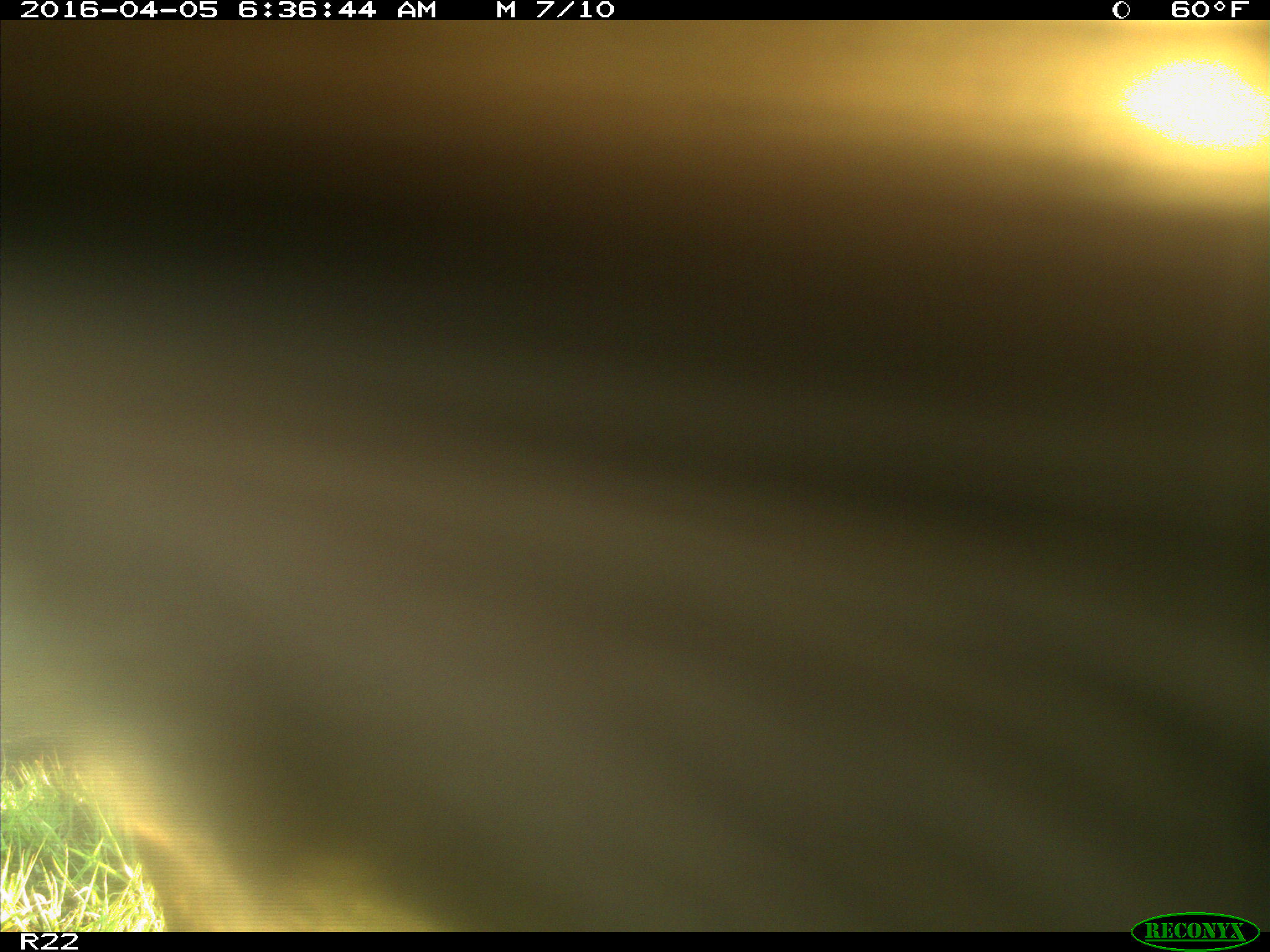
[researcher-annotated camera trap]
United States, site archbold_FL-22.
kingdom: Animalia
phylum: Chordata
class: Mammalia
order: Artiodactyla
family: Bovidae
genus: Bos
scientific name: Bos taurus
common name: domestic cow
Bos taurus (domestic cow).